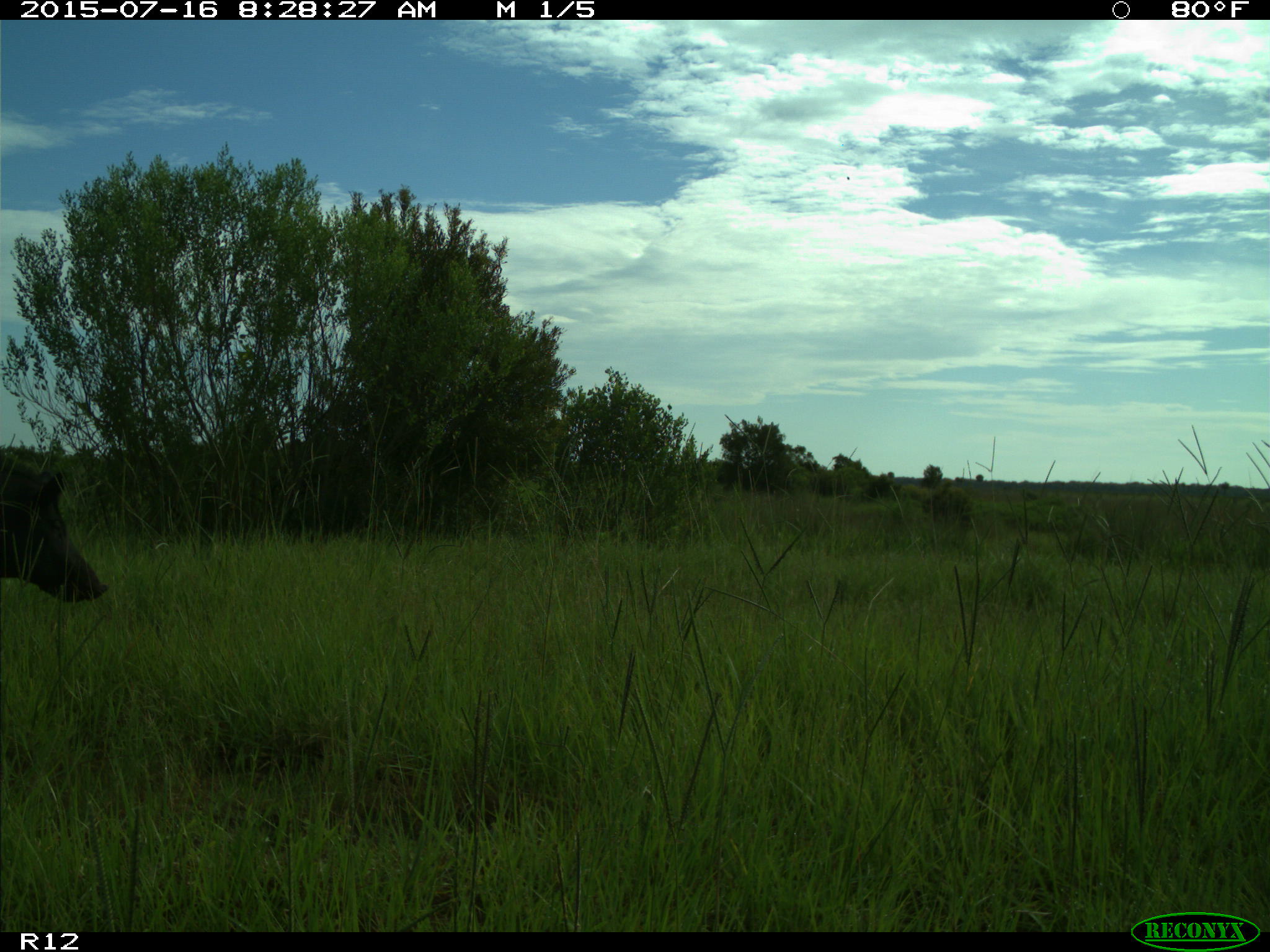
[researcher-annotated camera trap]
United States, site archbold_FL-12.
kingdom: Animalia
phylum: Chordata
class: Mammalia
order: Artiodactyla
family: Suidae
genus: Sus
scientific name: Sus scrofa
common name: wild boar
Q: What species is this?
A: Sus scrofa (wild boar).